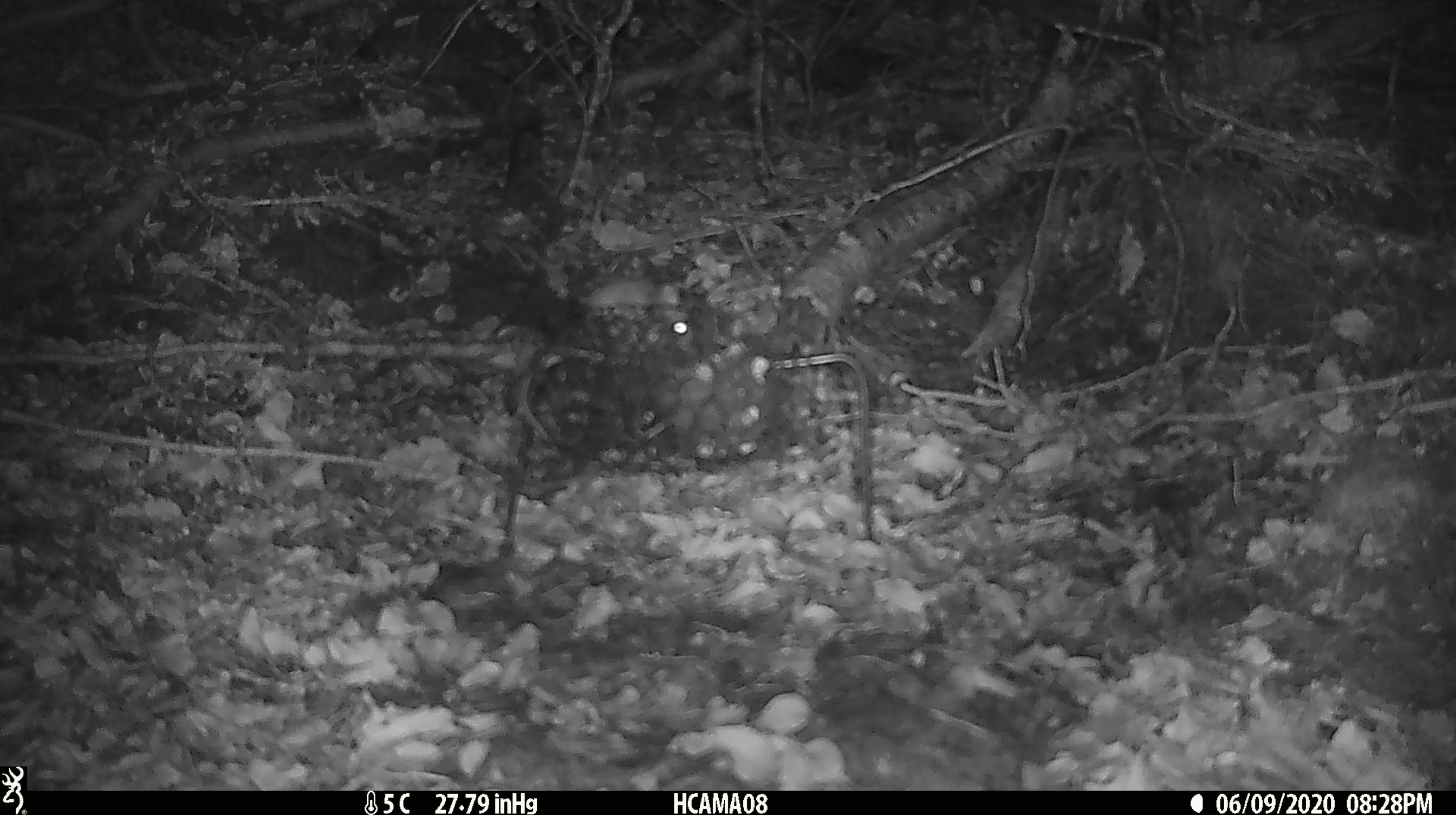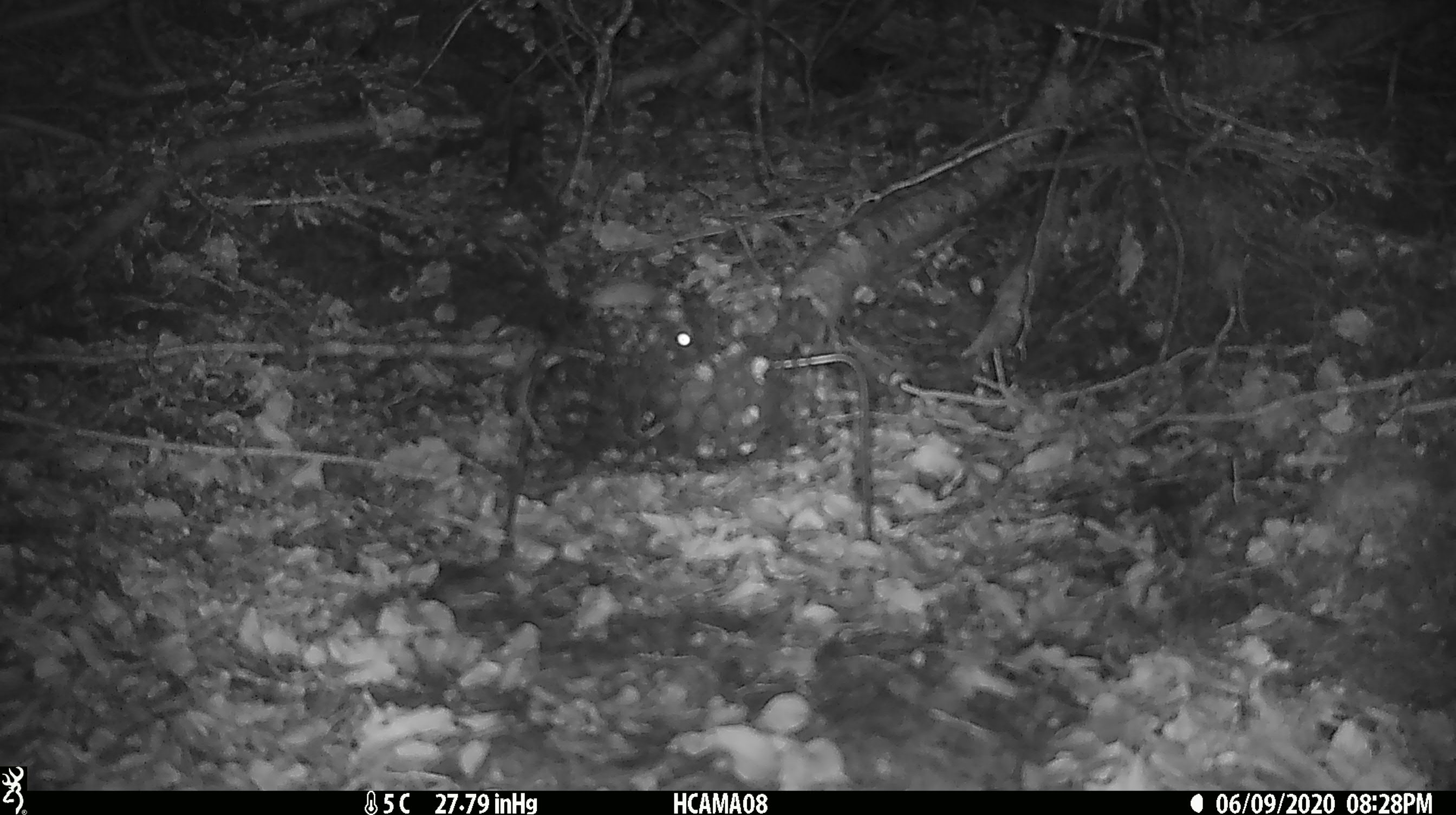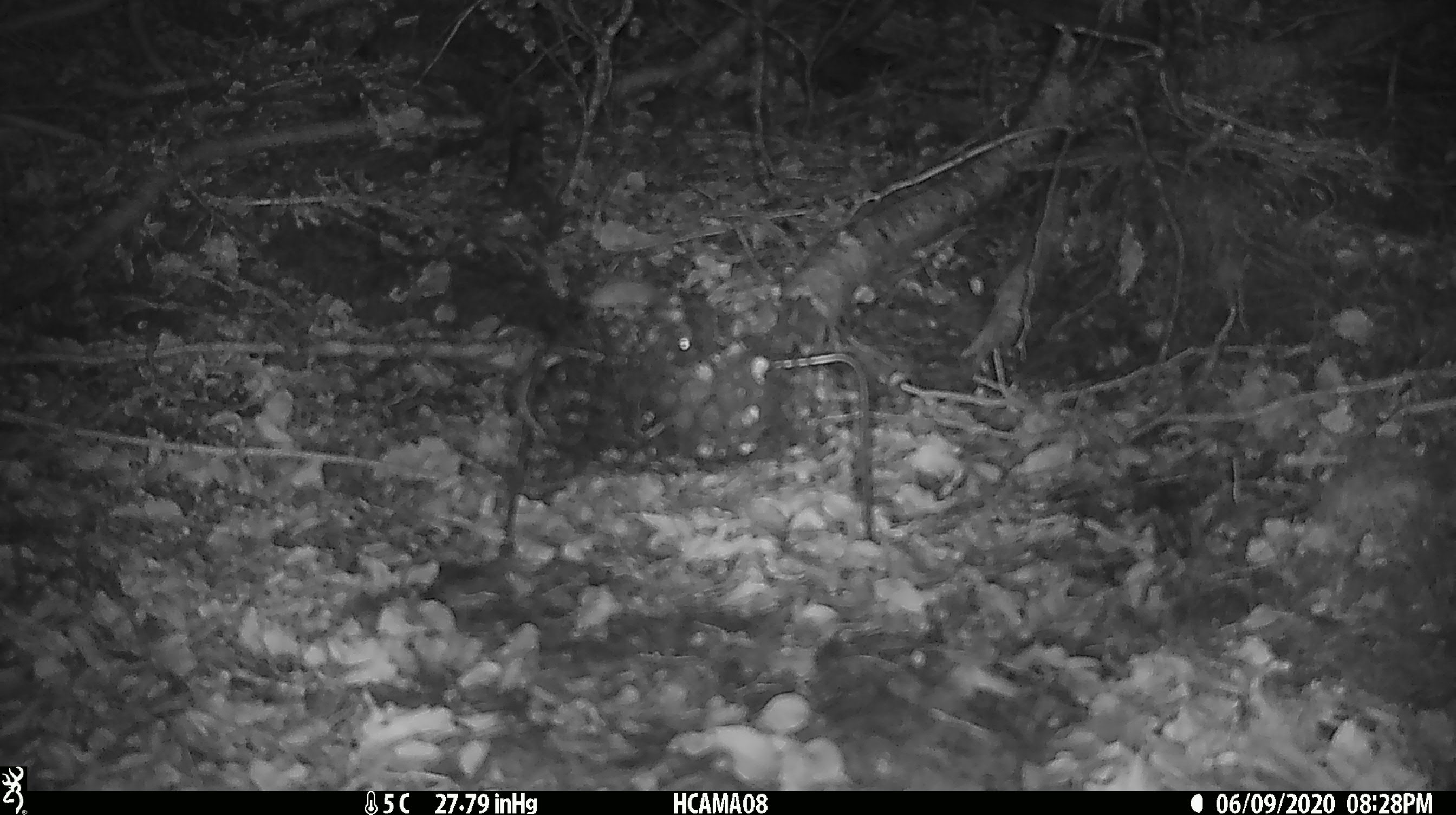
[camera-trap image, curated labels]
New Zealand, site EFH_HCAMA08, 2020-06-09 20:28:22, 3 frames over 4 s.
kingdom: Animalia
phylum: Chordata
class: Mammalia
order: Rodentia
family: Muridae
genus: Mus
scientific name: Mus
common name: mouse